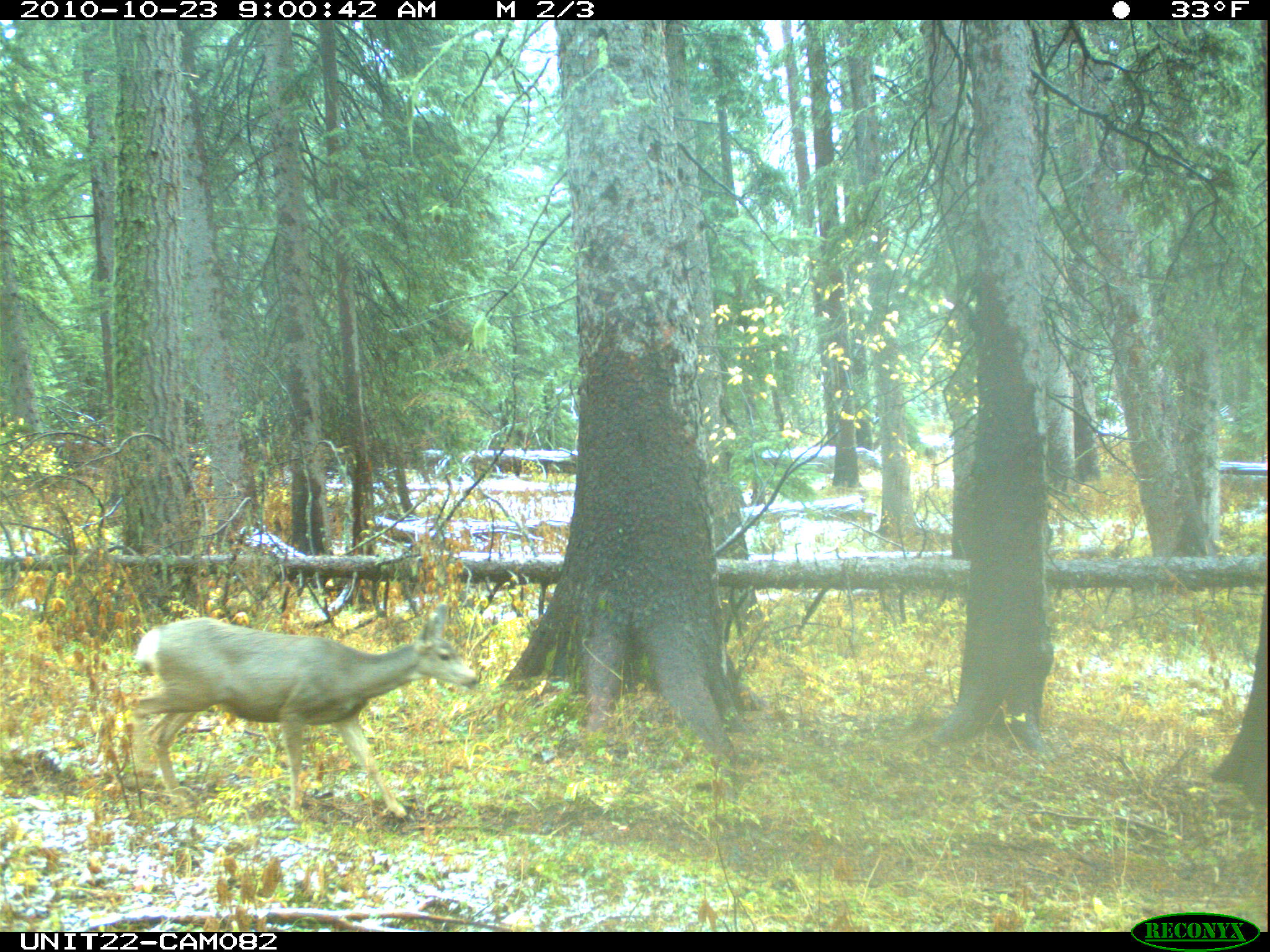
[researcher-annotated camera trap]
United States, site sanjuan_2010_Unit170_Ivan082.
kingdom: Animalia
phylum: Chordata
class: Mammalia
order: Artiodactyla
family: Cervidae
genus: Odocoileus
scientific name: Odocoileus hemionus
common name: mule deer